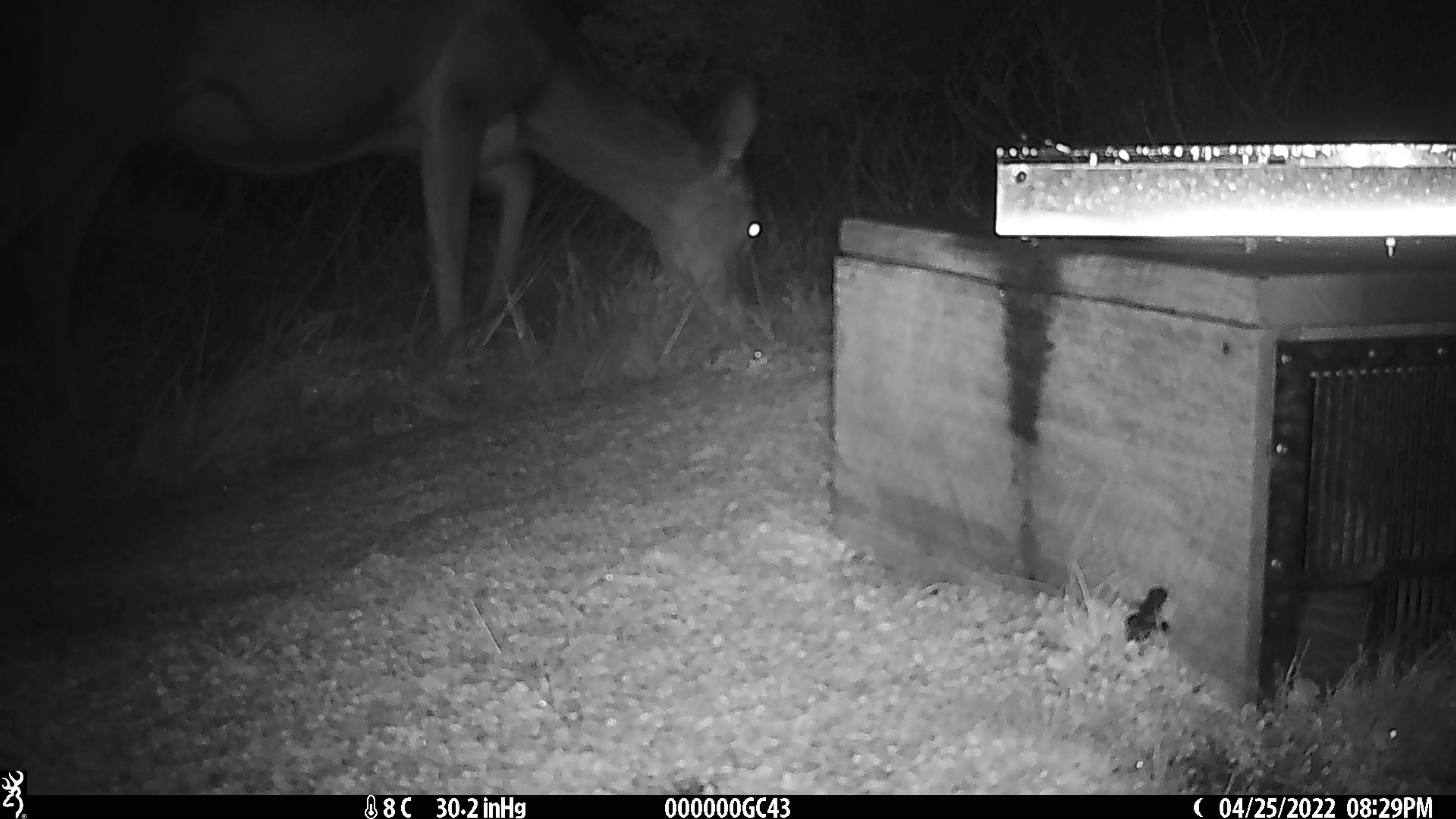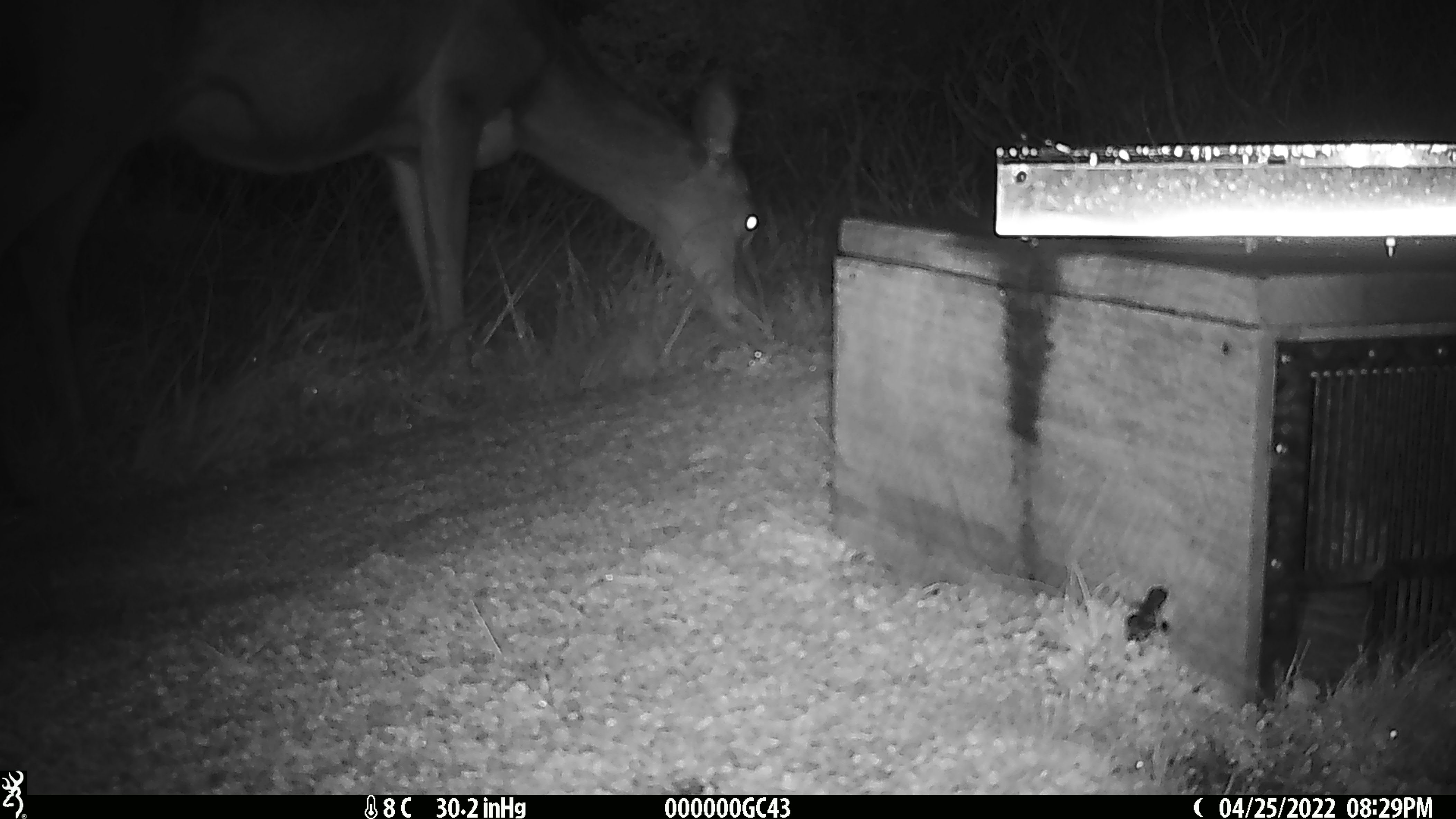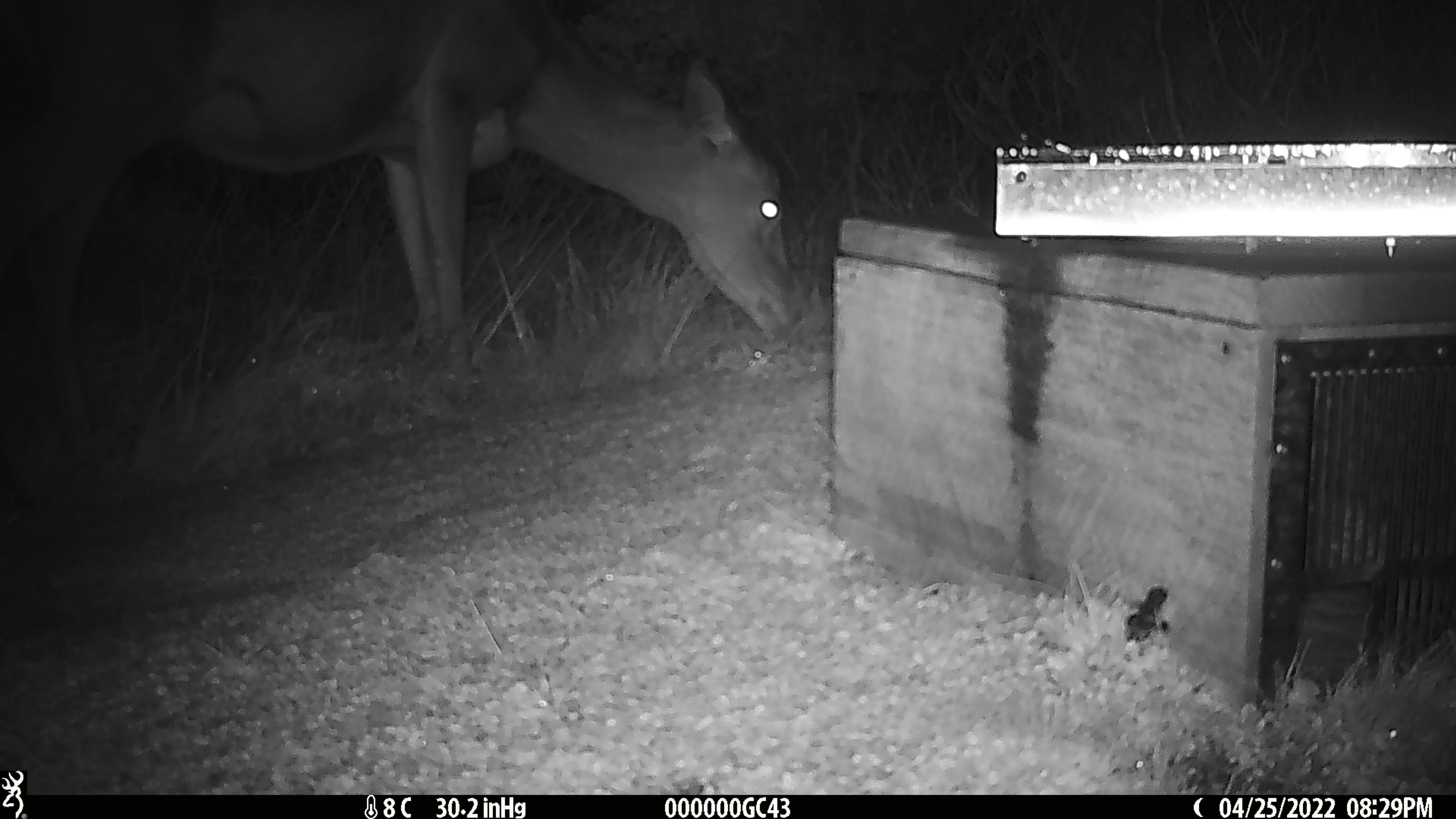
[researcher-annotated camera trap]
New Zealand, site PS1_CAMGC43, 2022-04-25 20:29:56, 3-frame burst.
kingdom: Animalia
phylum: Chordata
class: Mammalia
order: Artiodactyla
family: Cervidae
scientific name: Cervidae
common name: deer